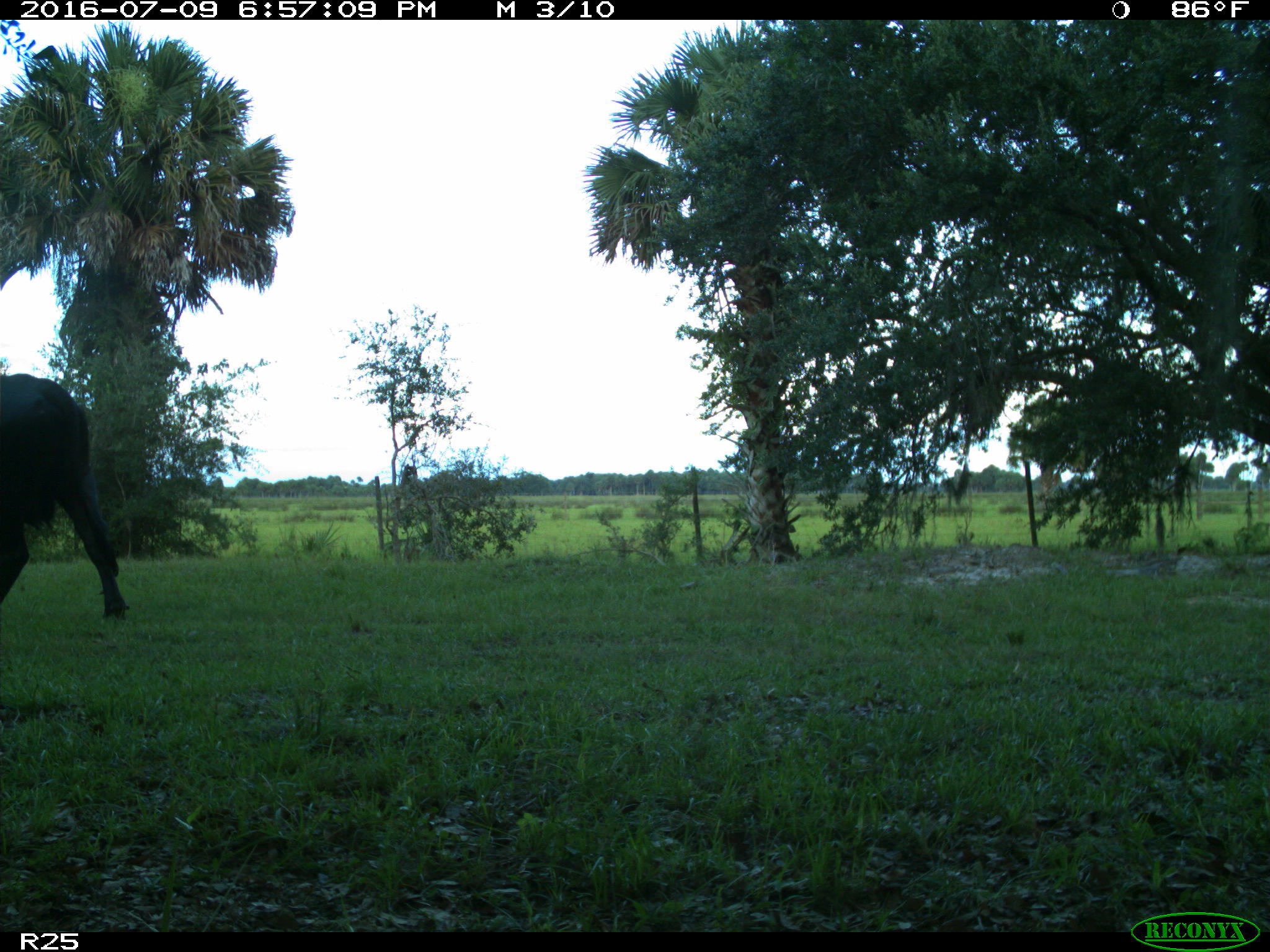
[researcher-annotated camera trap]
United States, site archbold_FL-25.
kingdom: Animalia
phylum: Chordata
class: Mammalia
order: Artiodactyla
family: Bovidae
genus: Bos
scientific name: Bos taurus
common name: domestic cow